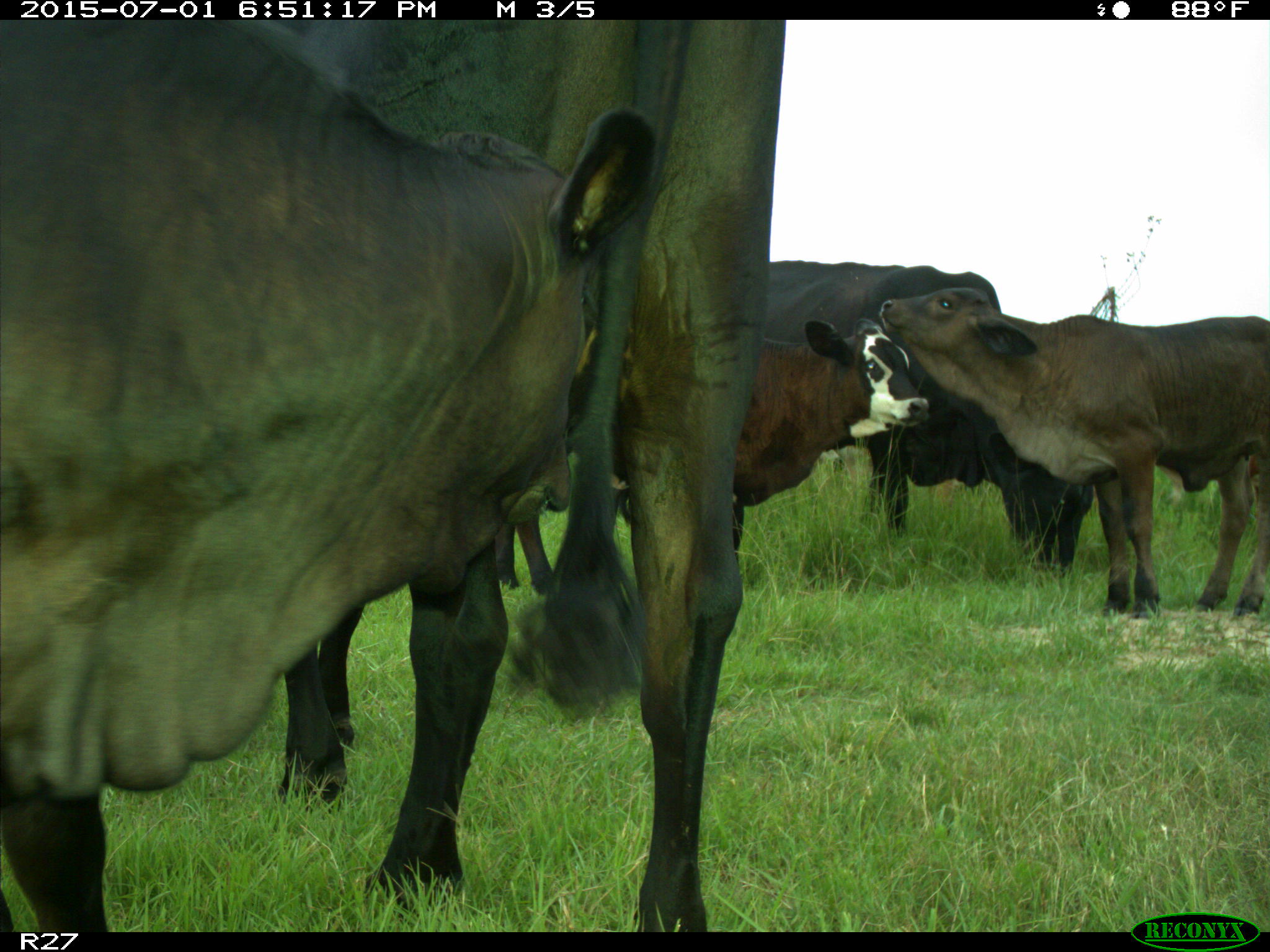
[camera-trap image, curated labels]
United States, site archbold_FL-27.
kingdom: Animalia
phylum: Chordata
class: Mammalia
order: Artiodactyla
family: Bovidae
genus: Bos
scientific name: Bos taurus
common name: domestic cow